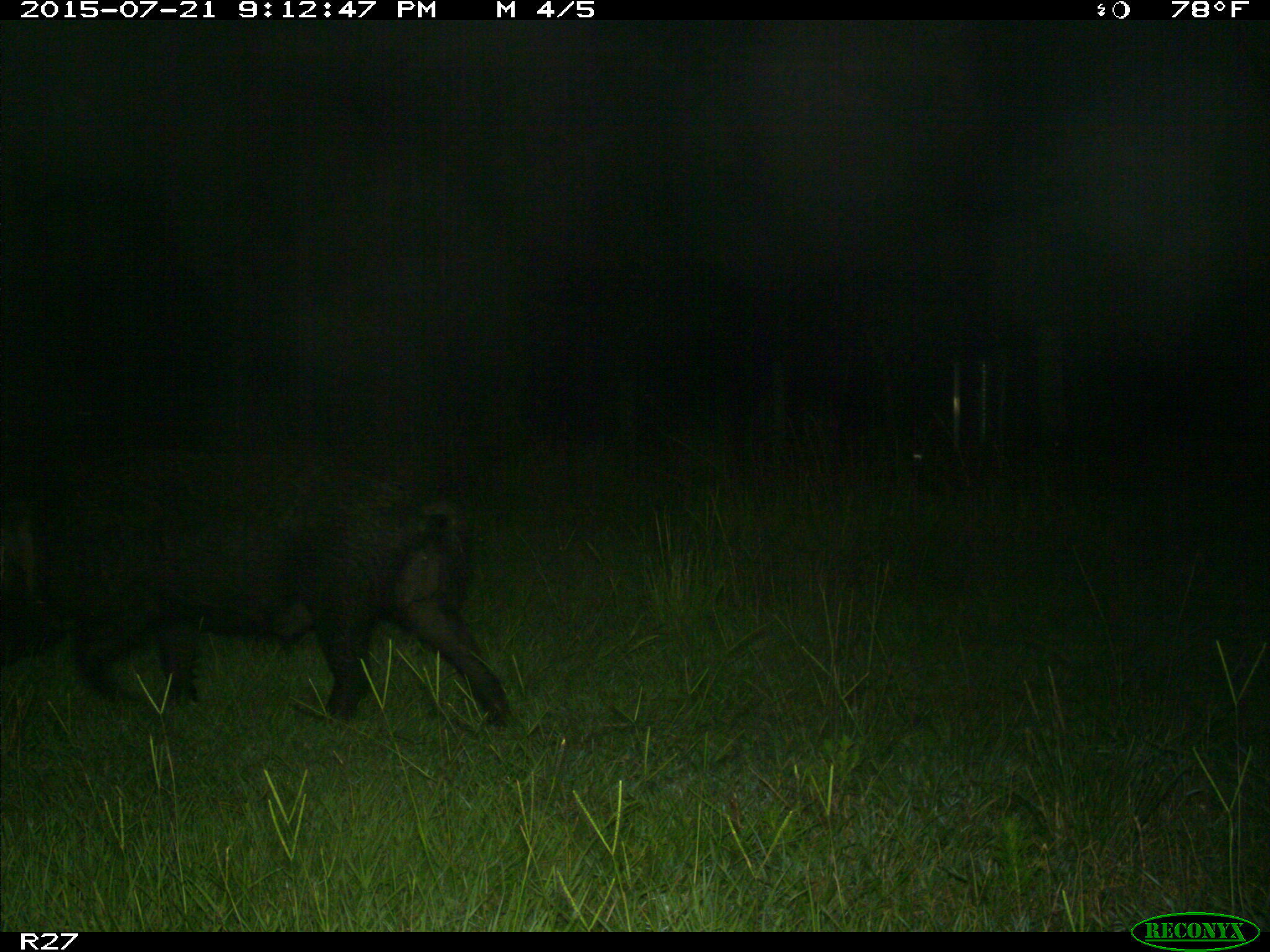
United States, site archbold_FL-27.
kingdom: Animalia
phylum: Chordata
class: Mammalia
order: Artiodactyla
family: Suidae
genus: Sus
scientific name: Sus scrofa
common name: wild boar